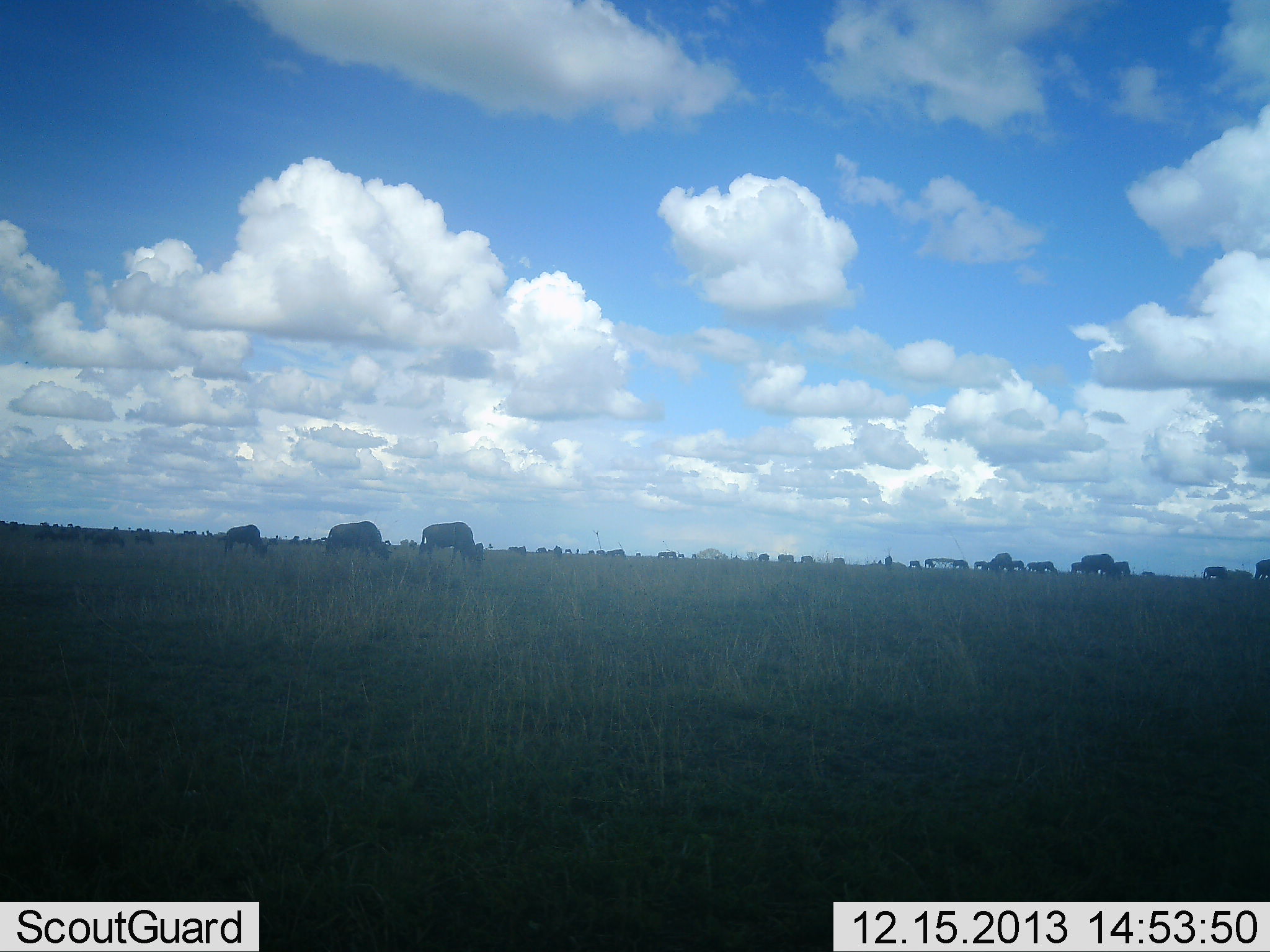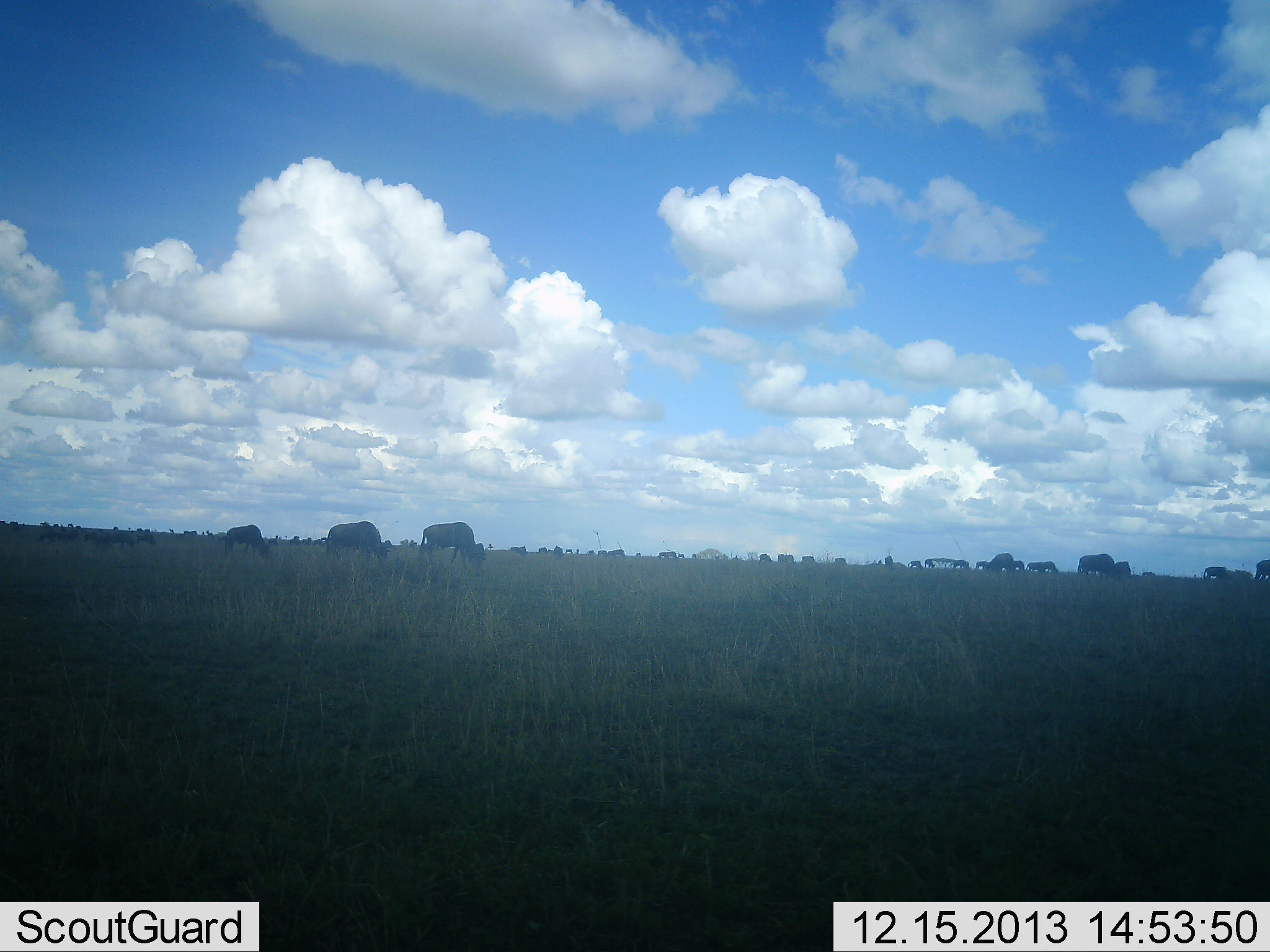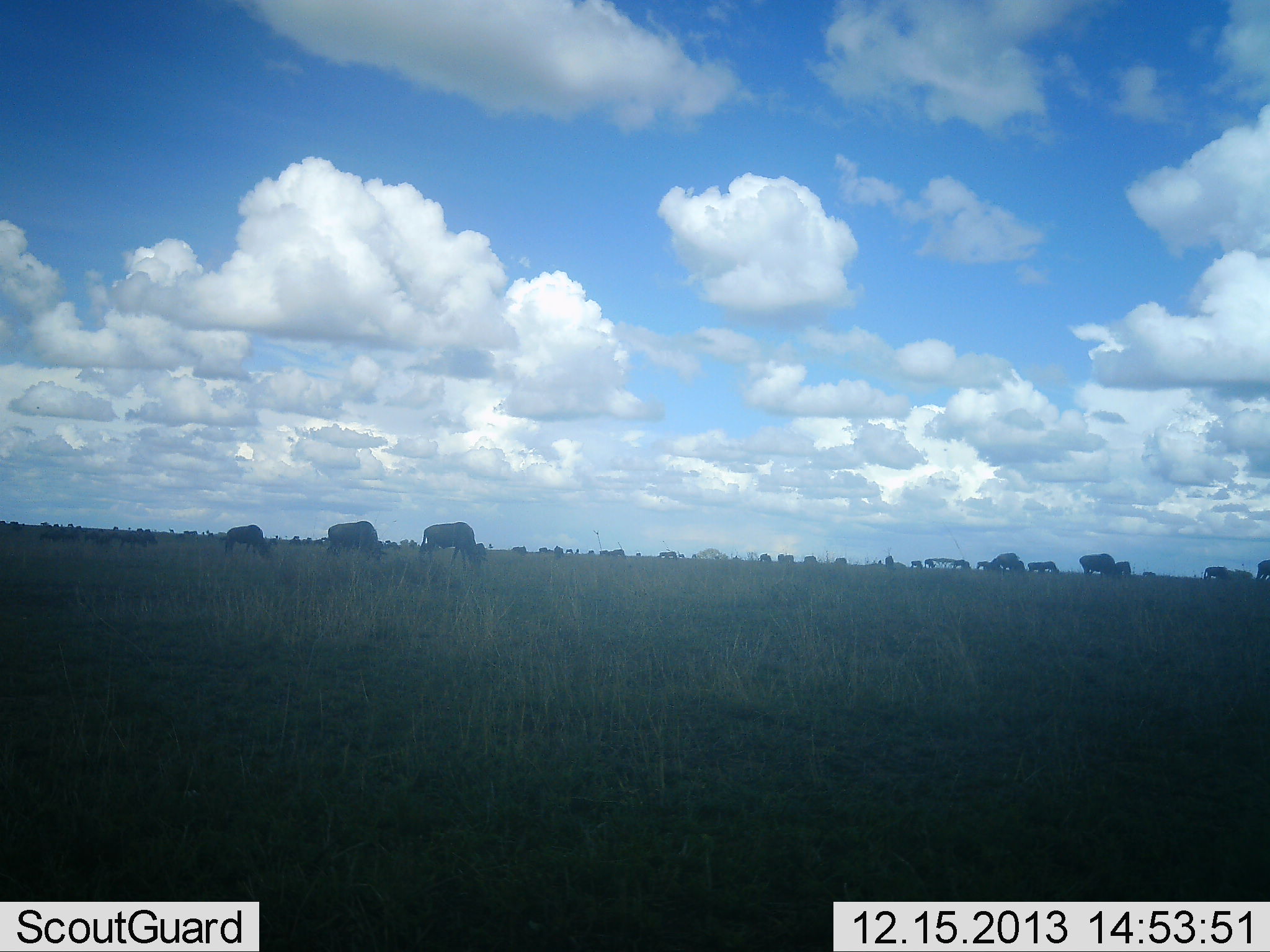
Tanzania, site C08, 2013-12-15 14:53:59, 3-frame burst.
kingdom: Animalia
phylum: Chordata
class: Mammalia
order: Artiodactyla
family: Bovidae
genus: Connochaetes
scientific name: Connochaetes taurinus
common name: blue wildebeest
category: wildebeest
Wildebeest (blue wildebeest) (Connochaetes taurinus), count 11-50. Behavior (volunteer vote fractions): standing 55%, resting 0%, moving 27%, interacting 0%. Young present (vote fraction): 0%. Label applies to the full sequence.